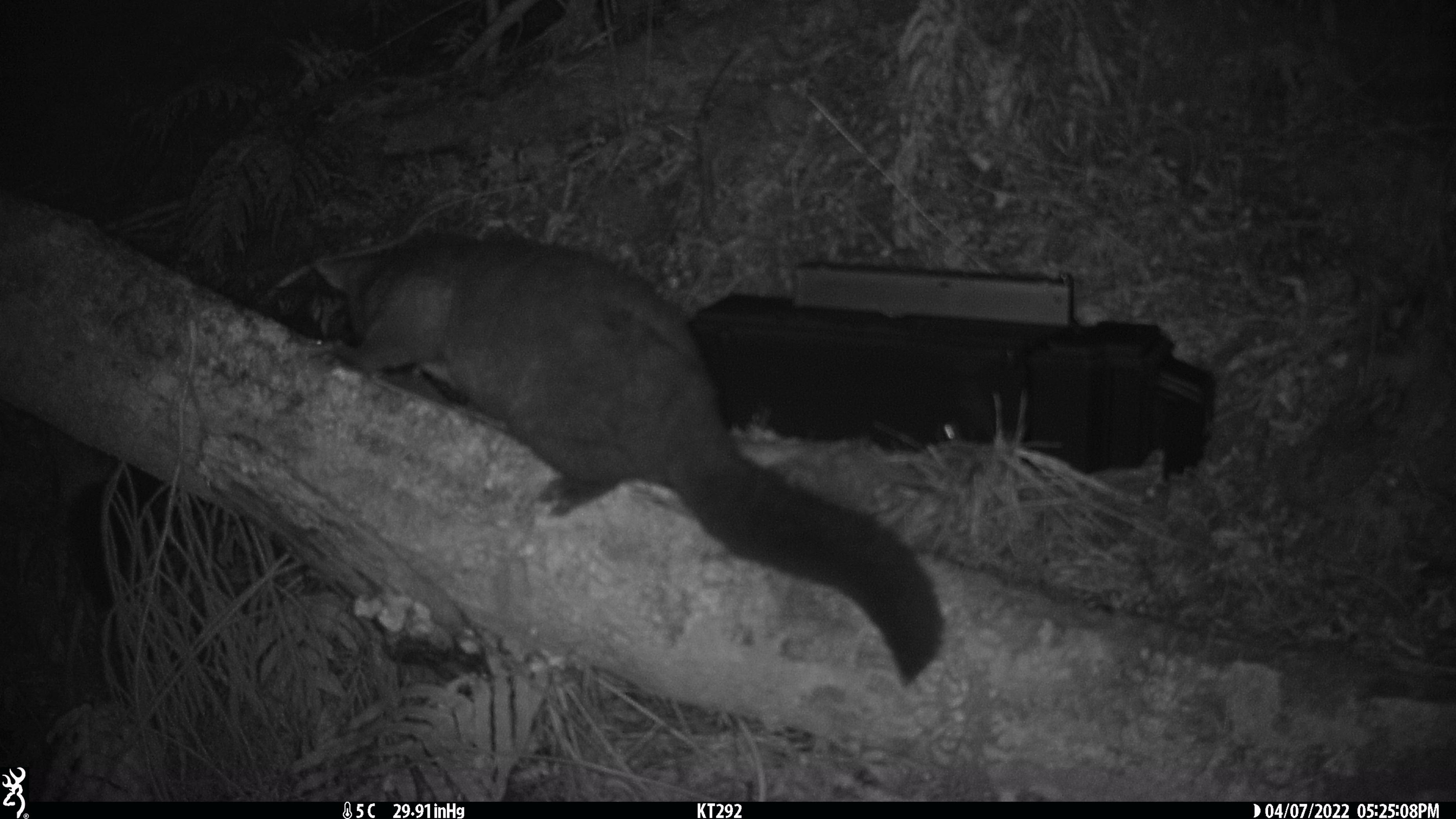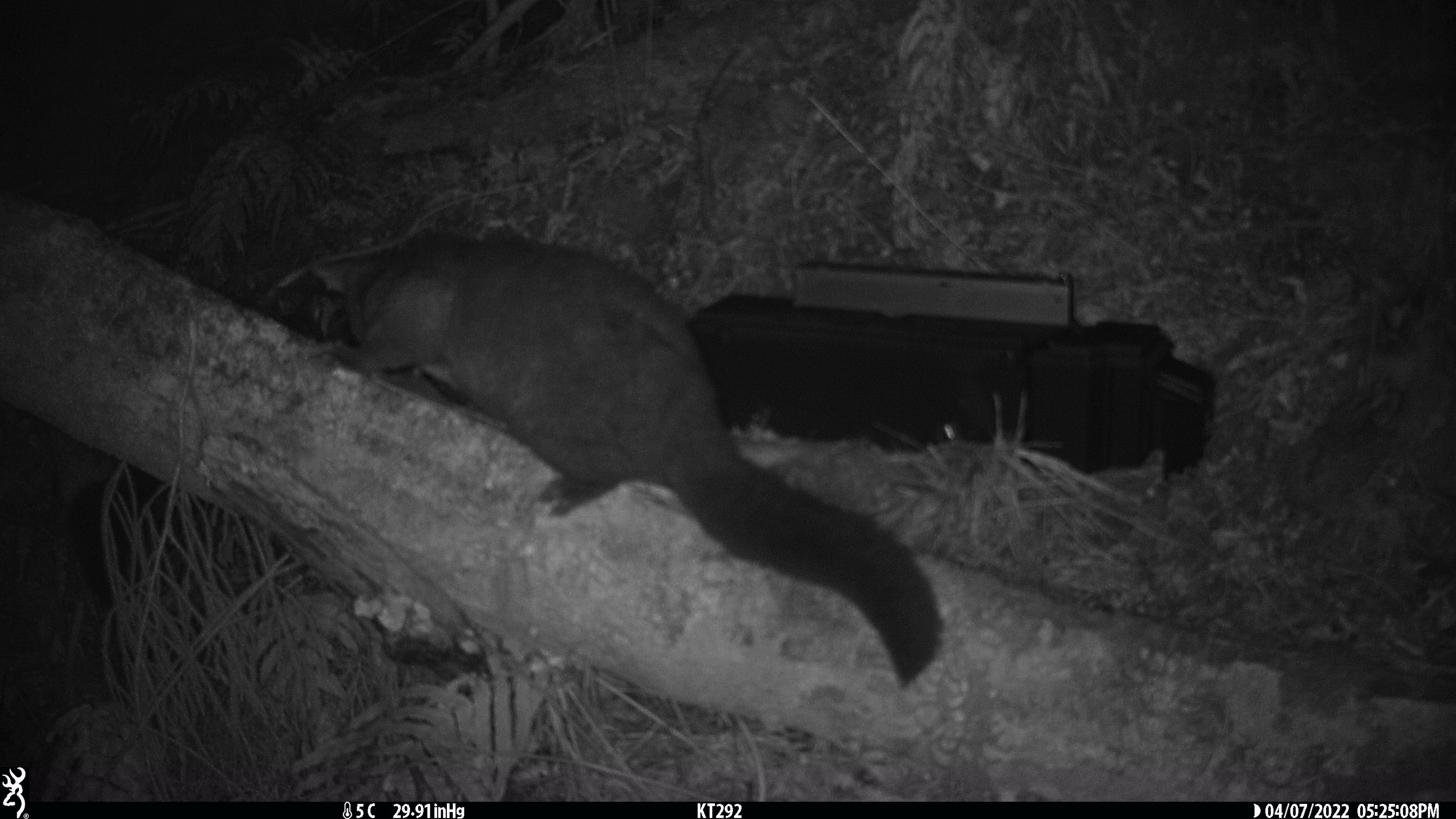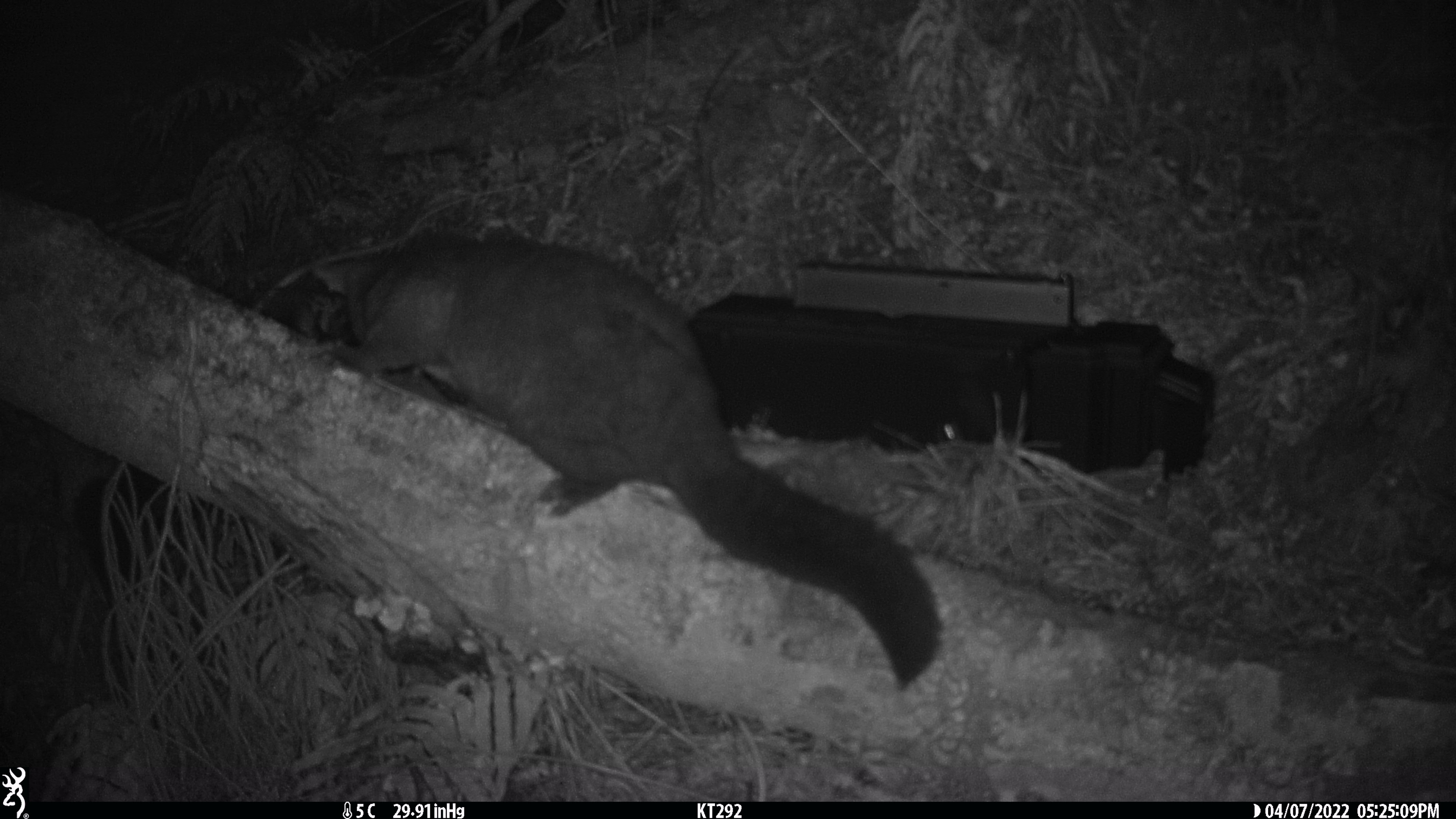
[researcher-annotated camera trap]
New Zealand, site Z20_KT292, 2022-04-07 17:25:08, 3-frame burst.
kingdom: Animalia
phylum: Chordata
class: Mammalia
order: Diprotodontia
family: Phalangeridae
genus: Trichosurus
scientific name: Trichosurus vulpecula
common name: common brushtail possum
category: possum